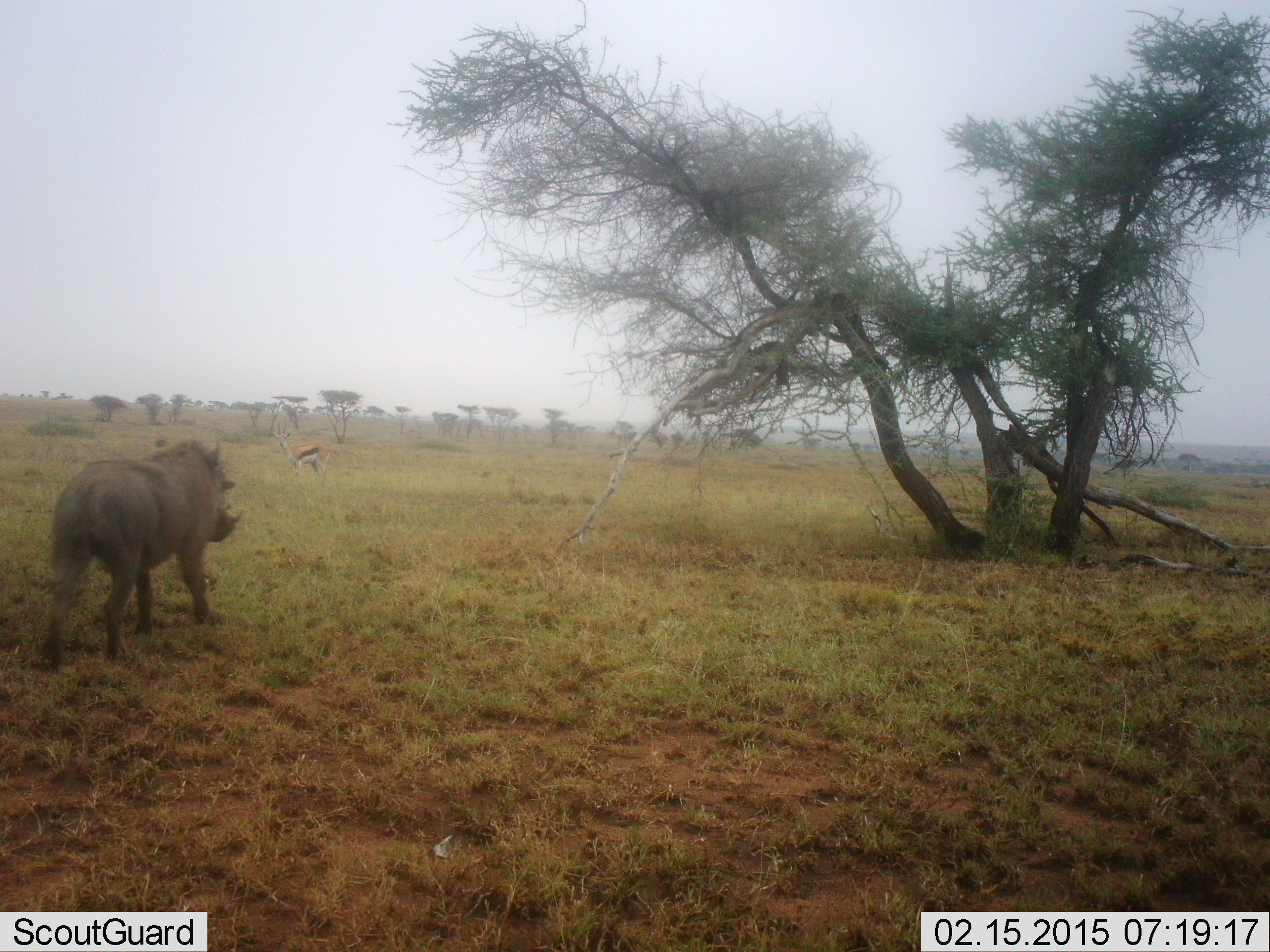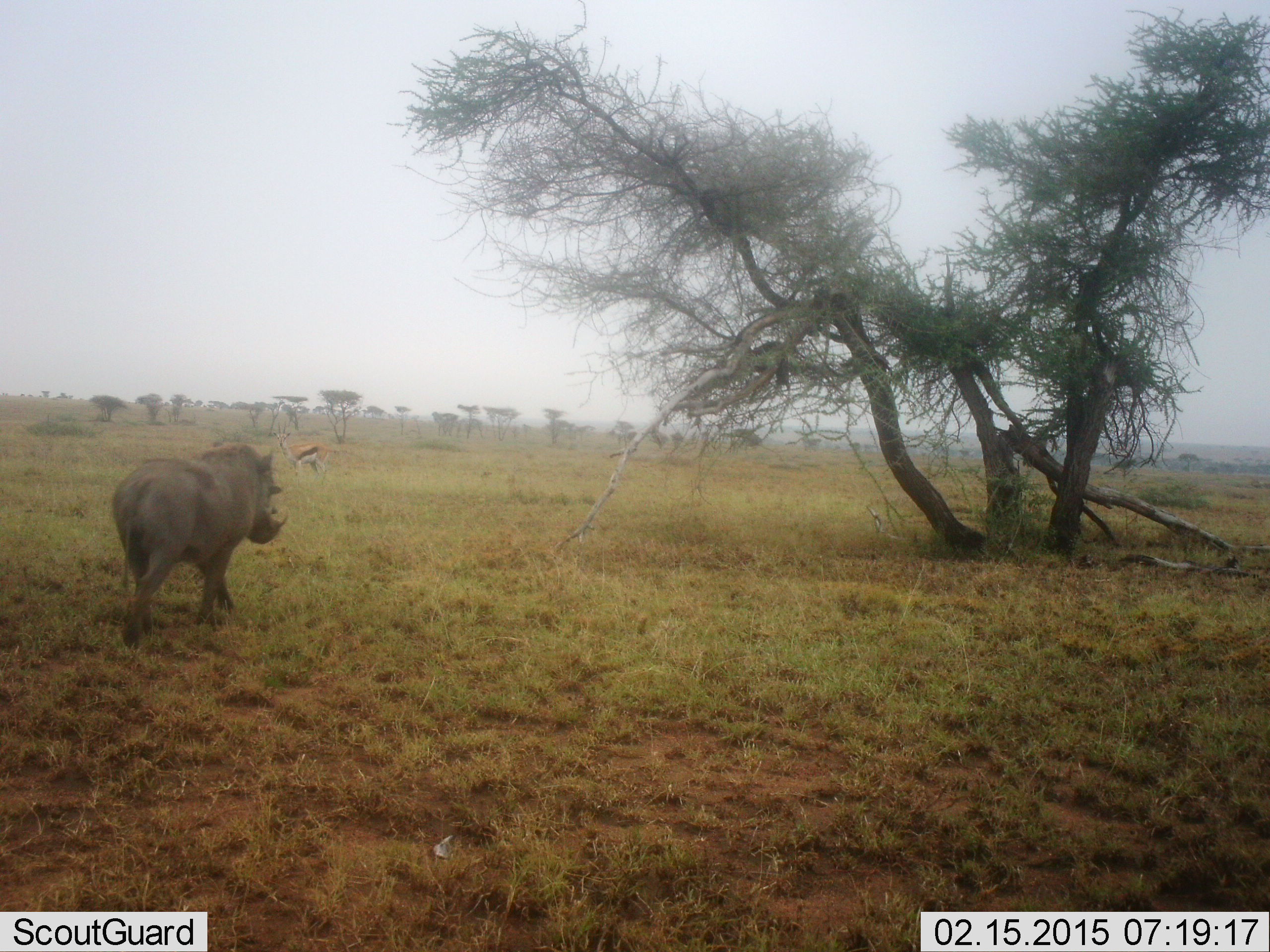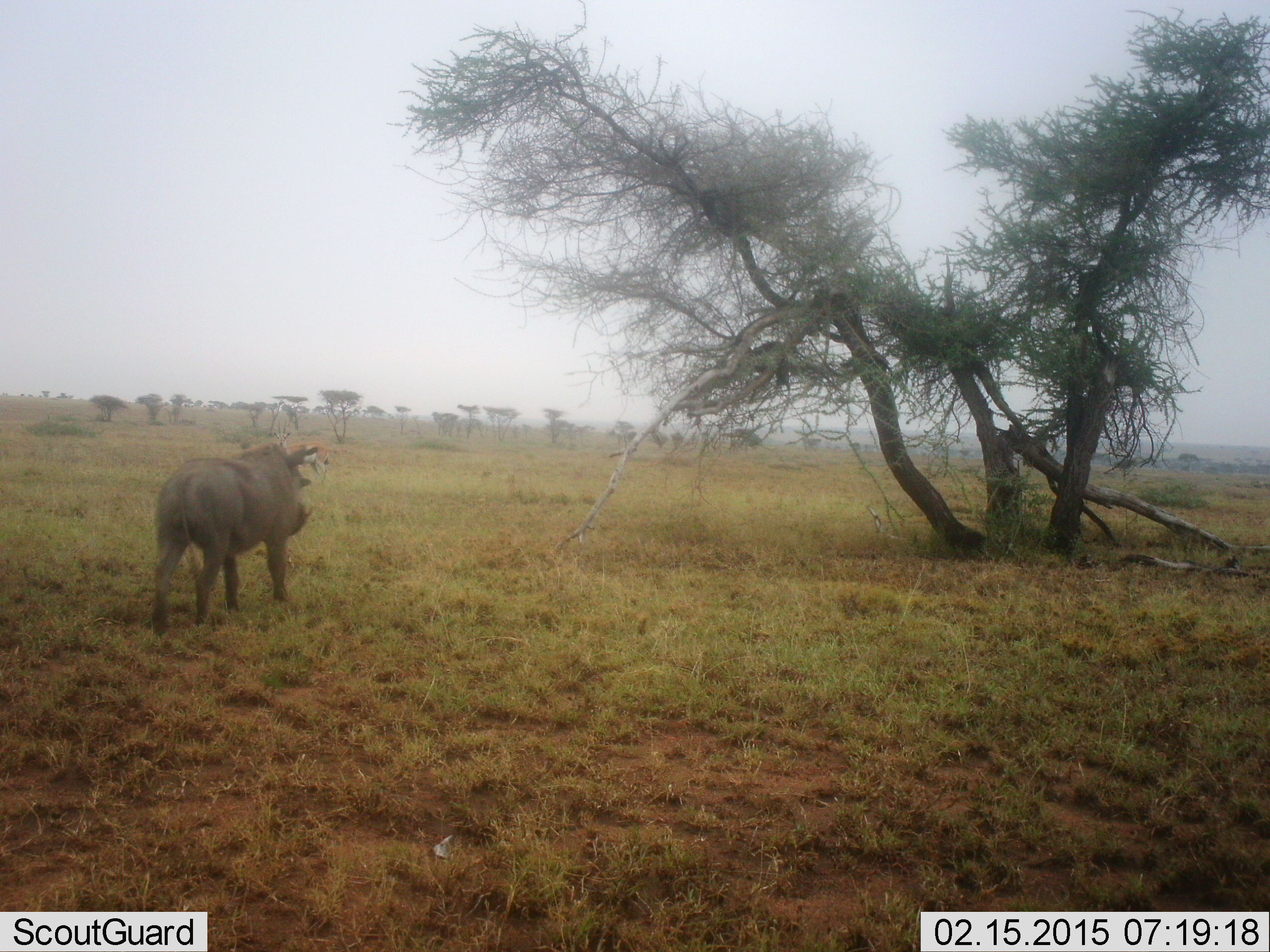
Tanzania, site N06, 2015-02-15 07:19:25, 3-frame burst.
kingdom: Animalia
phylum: Chordata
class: Mammalia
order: Artiodactyla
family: Bovidae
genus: Eudorcas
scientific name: Eudorcas thomsonii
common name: thomson's gazelle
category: gazellethomsons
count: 1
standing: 100%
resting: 0%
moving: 0%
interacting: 0%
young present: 0%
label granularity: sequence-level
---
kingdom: Animalia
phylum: Chordata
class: Mammalia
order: Artiodactyla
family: Suidae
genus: Phacochoerus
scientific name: Phacochoerus africanus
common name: warthog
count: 1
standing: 0%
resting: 0%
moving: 100%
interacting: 0%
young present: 0%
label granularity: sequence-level